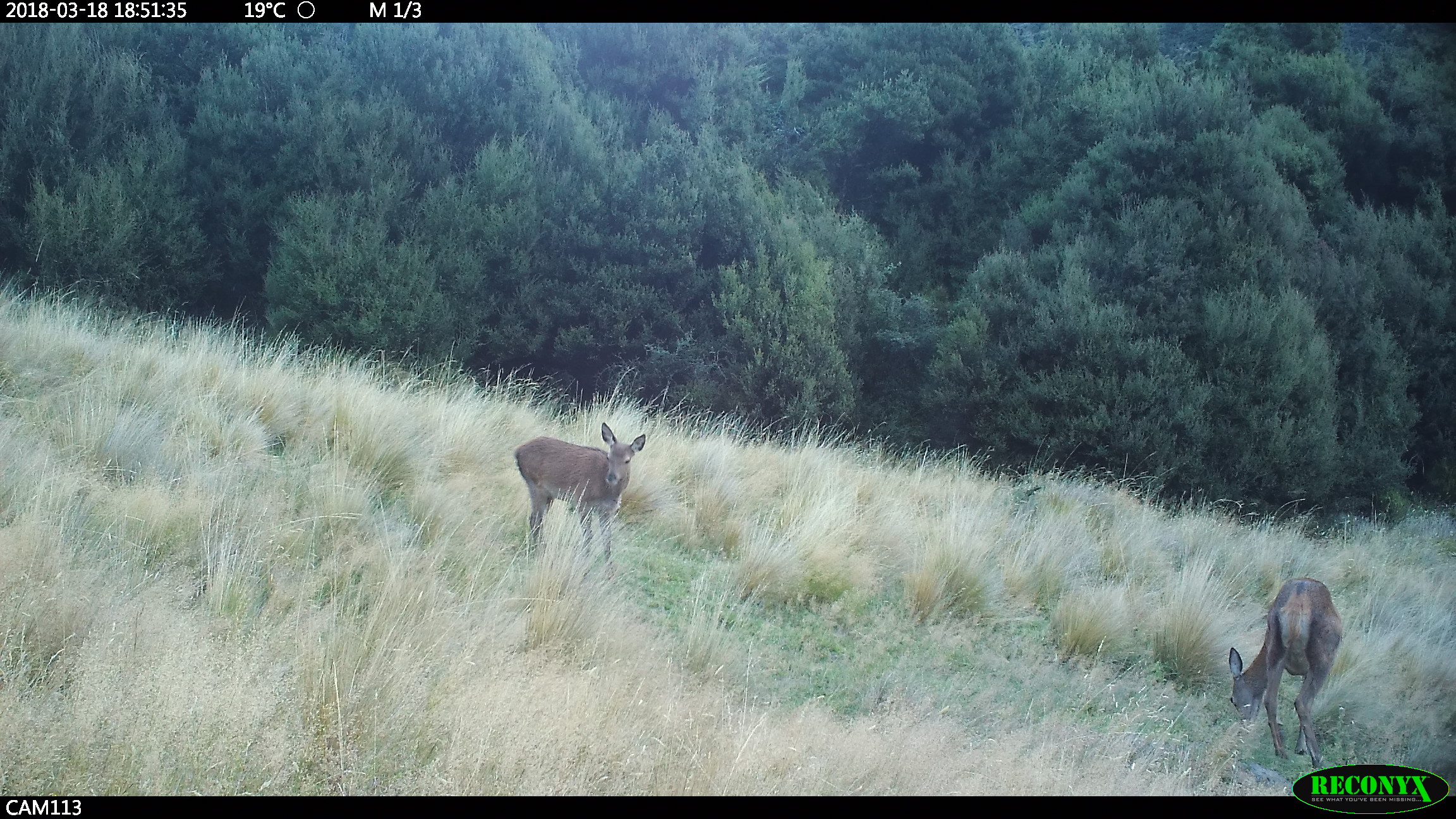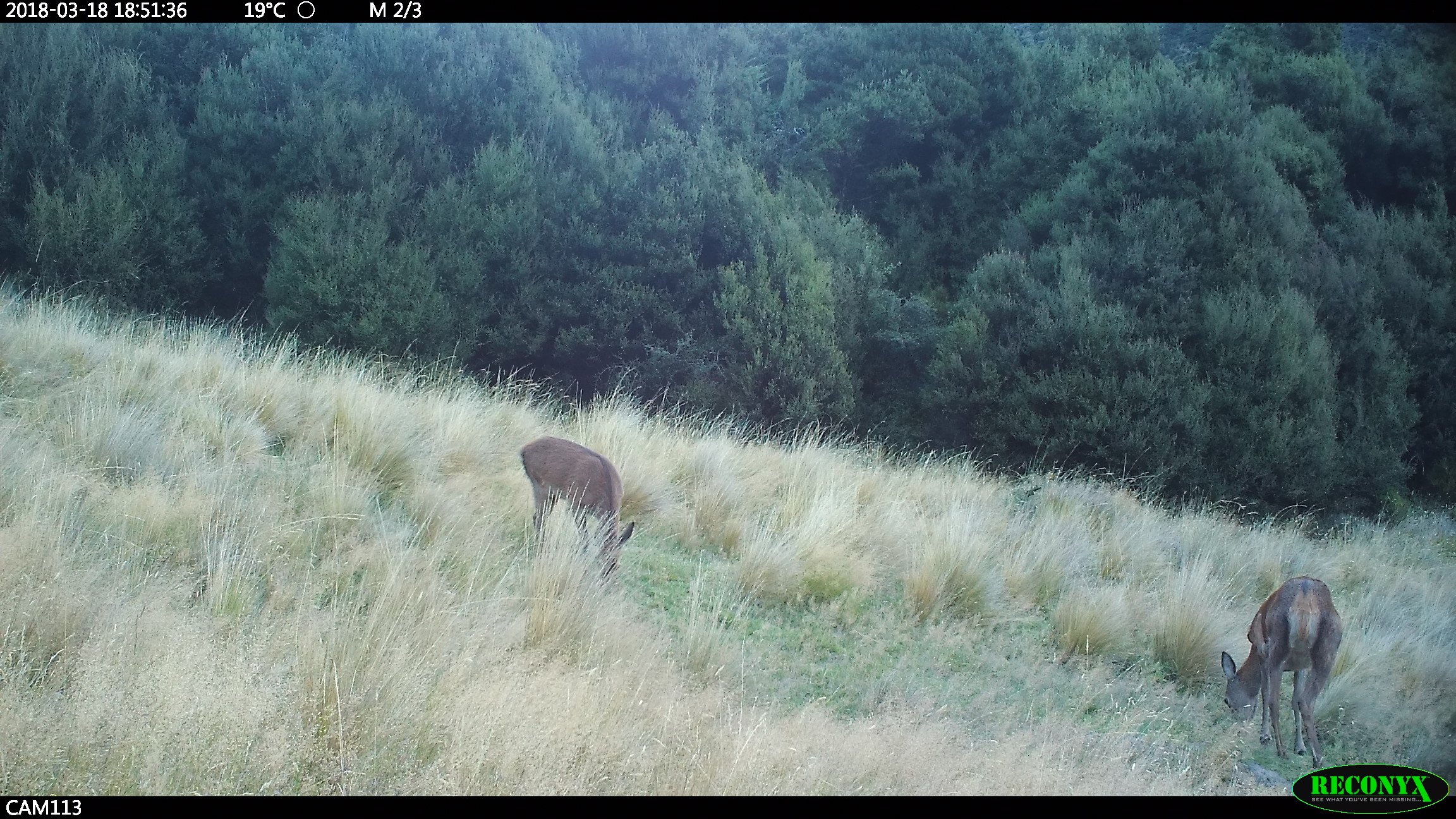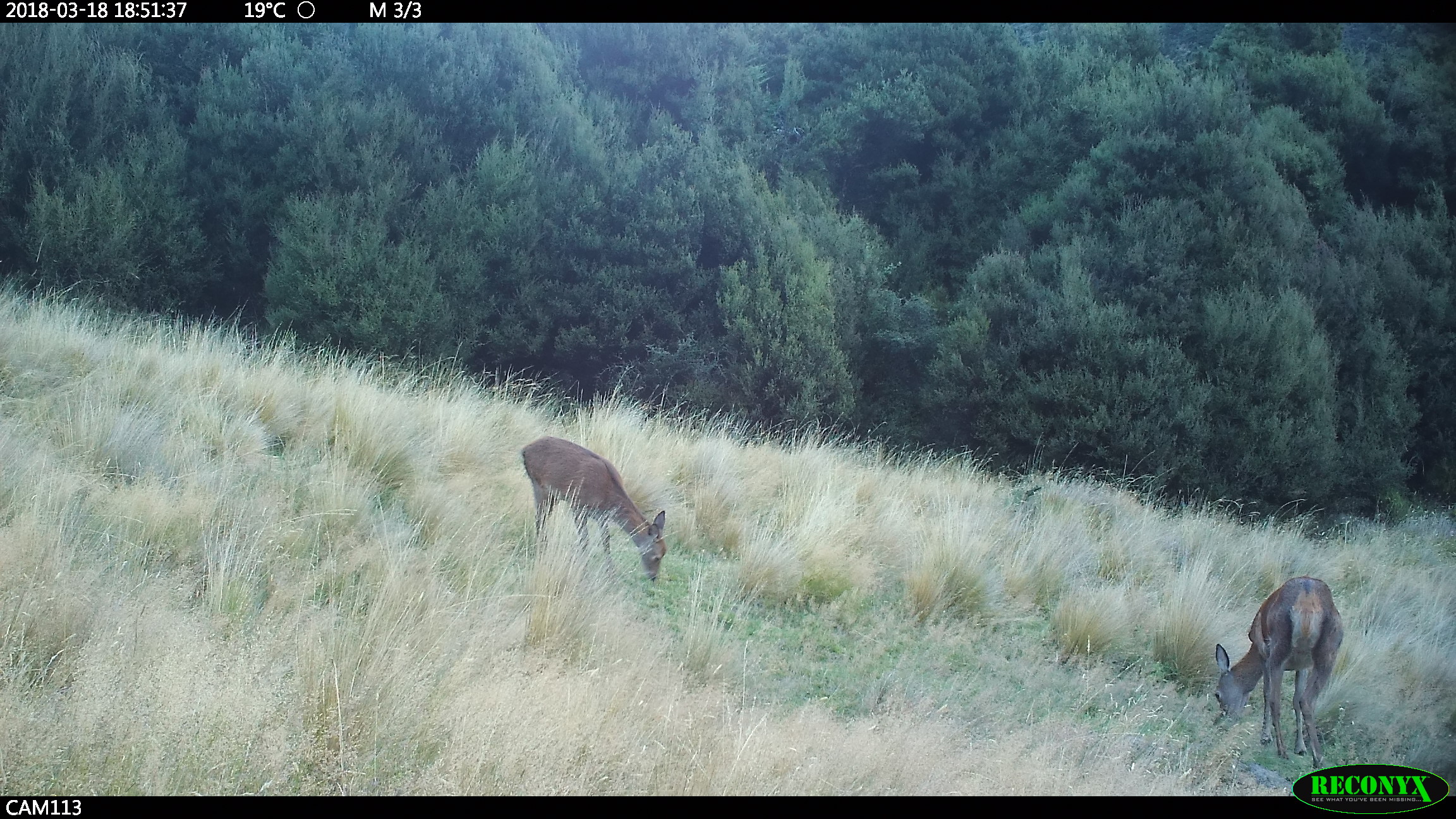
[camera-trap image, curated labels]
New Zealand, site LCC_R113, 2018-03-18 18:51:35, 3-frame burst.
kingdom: Animalia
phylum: Chordata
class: Mammalia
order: Artiodactyla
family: Cervidae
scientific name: Cervidae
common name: deer